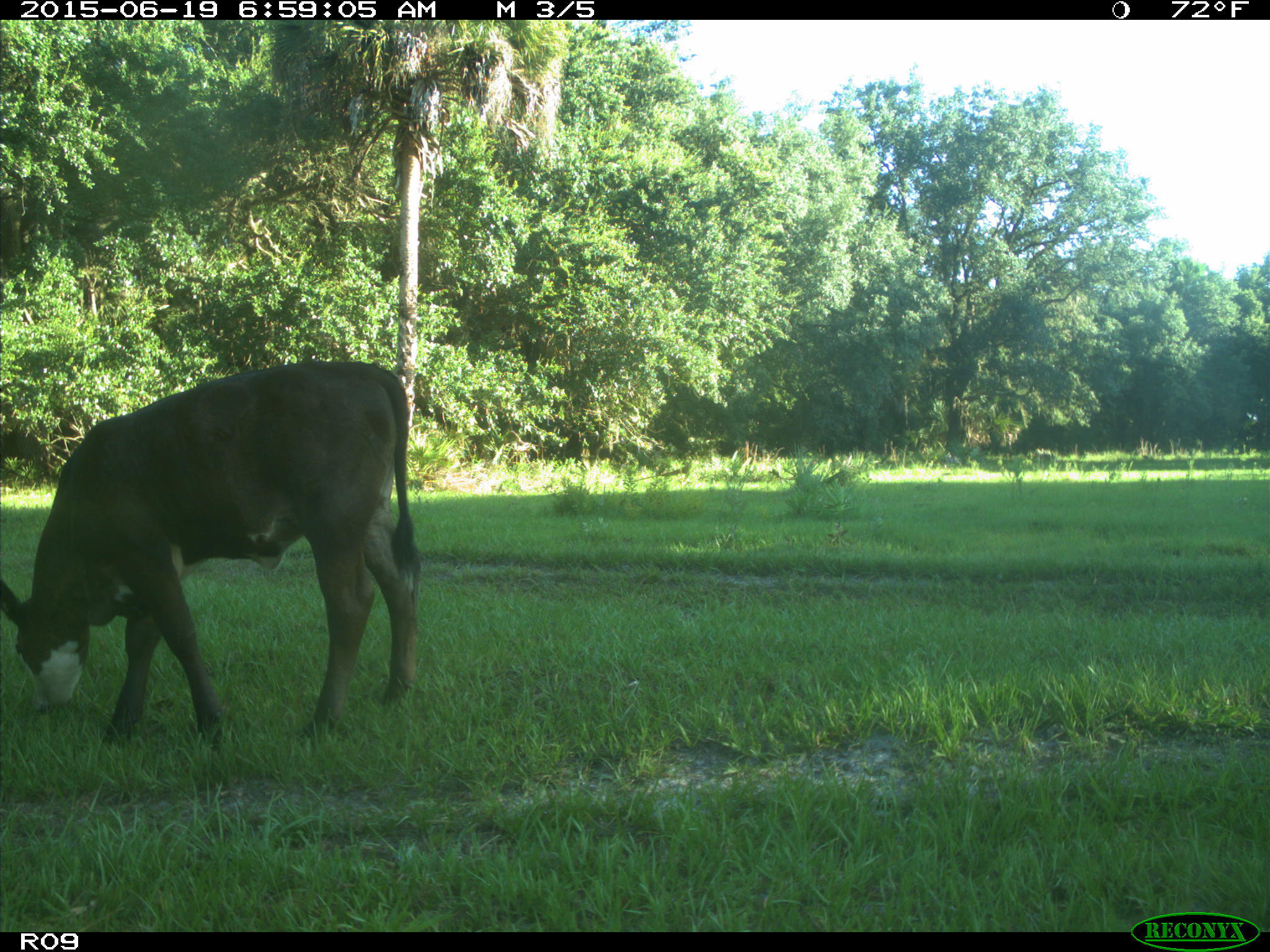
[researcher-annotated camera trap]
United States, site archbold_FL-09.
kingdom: Animalia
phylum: Chordata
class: Mammalia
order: Artiodactyla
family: Bovidae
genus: Bos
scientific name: Bos taurus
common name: domestic cow